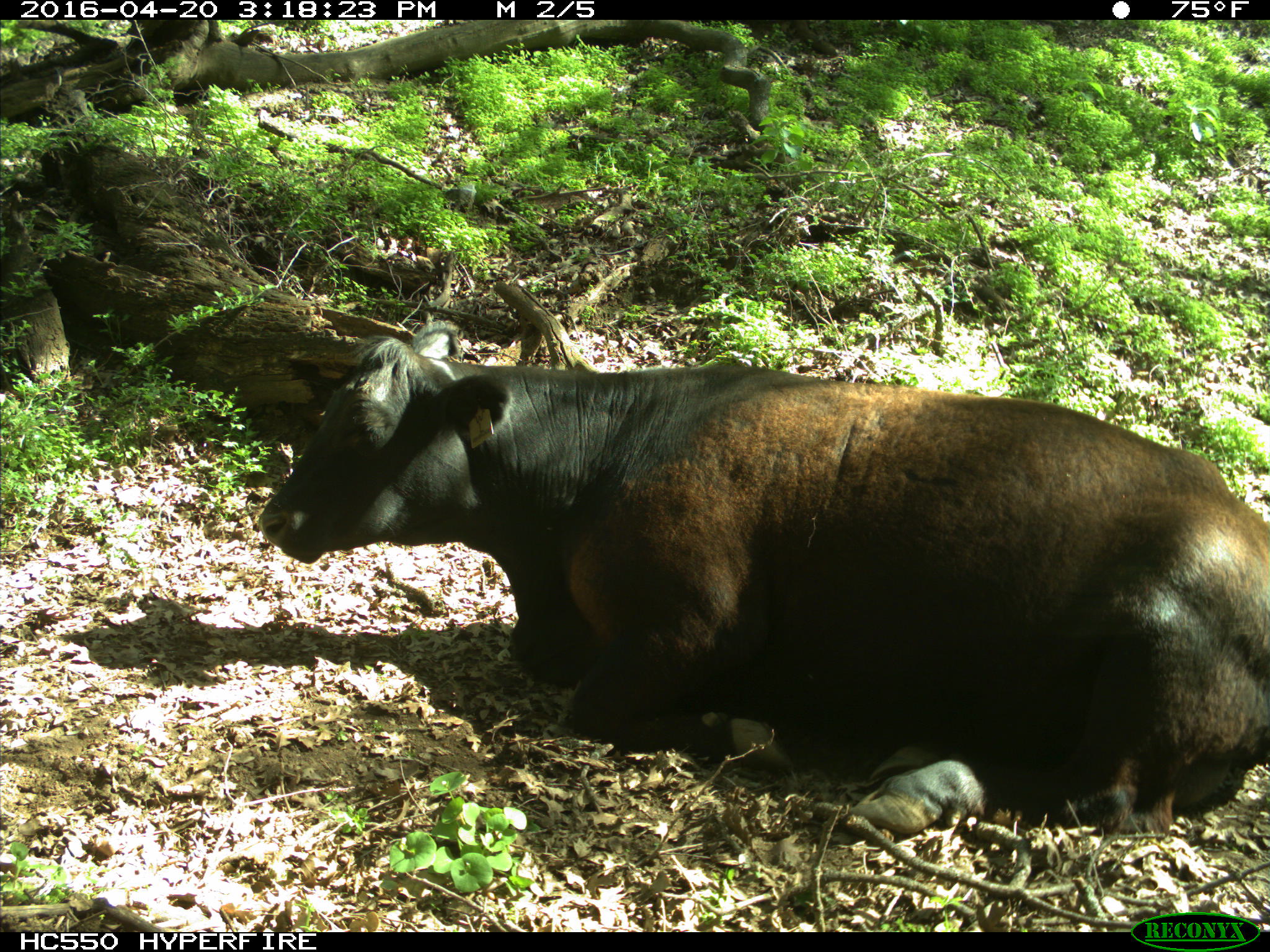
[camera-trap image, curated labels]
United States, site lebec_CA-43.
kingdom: Animalia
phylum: Chordata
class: Mammalia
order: Artiodactyla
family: Bovidae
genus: Bos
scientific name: Bos taurus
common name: domestic cow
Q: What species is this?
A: Bos taurus (domestic cow).